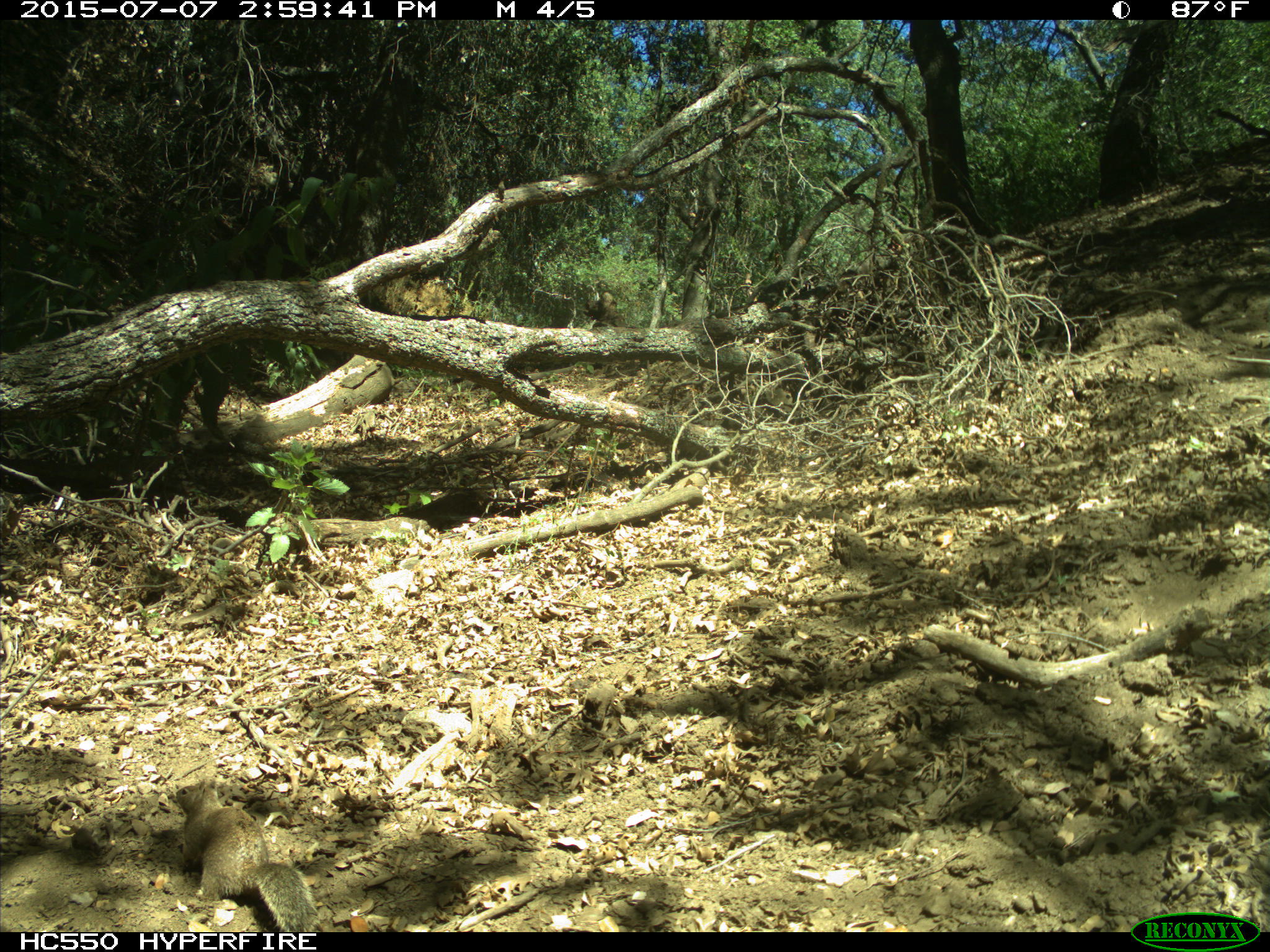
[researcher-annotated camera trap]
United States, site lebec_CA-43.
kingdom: Animalia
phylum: Chordata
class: Mammalia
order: Rodentia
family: Sciuridae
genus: Otospermophilus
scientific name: Otospermophilus beecheyi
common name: california ground squirrel